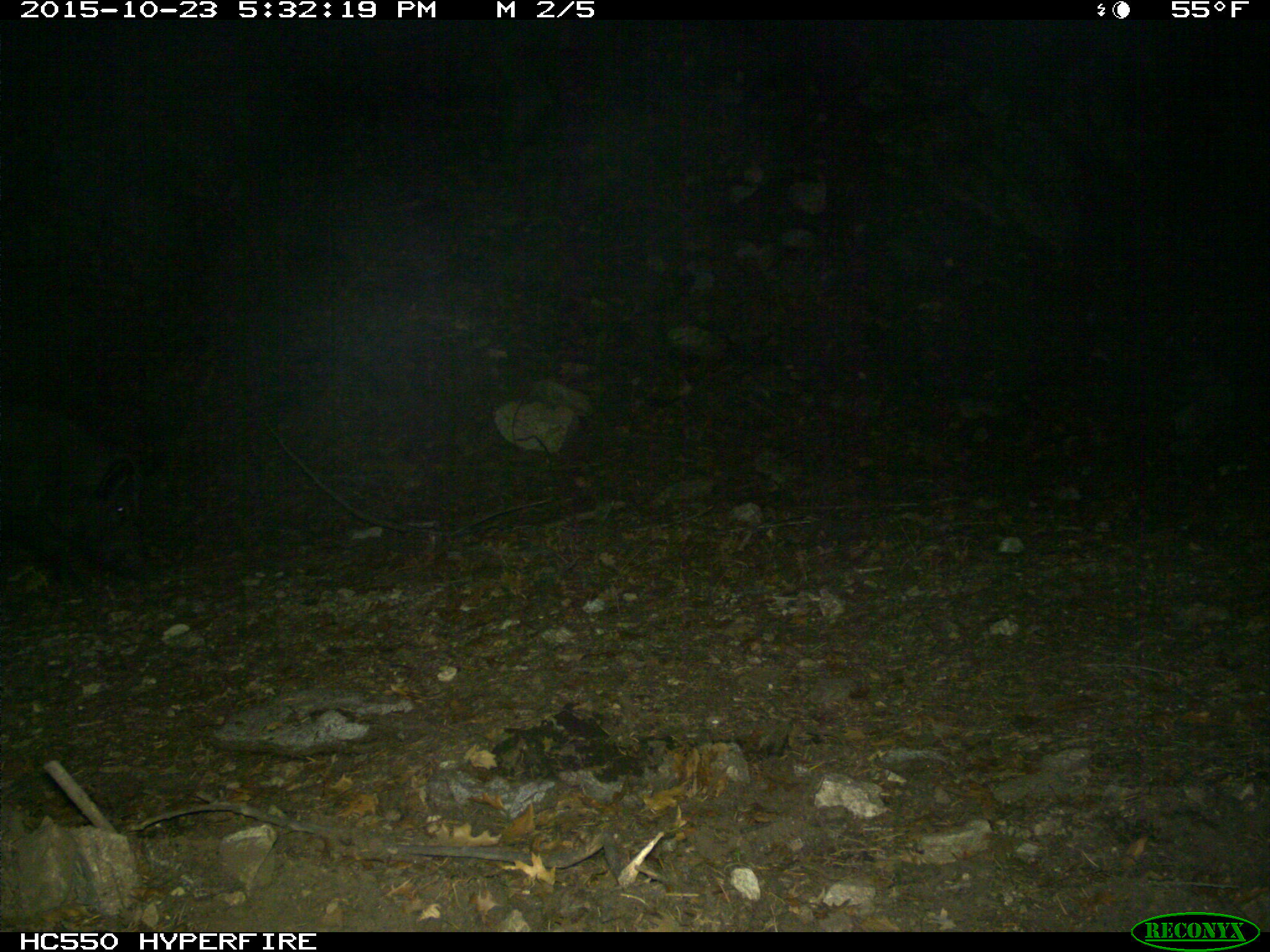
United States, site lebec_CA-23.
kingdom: Animalia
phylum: Chordata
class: Mammalia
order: Artiodactyla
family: Suidae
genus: Sus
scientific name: Sus scrofa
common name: wild boar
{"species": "Sus scrofa (wild boar)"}